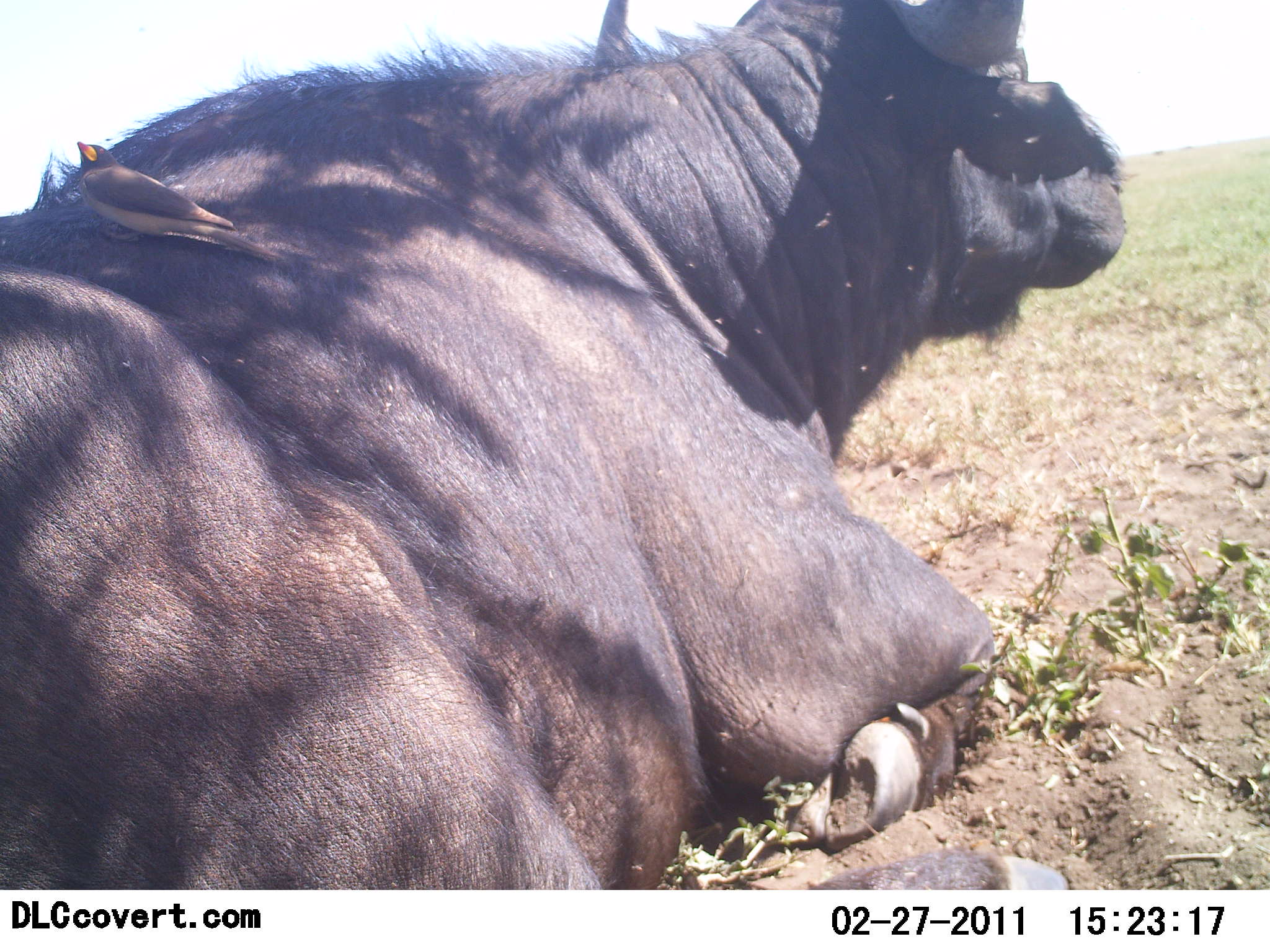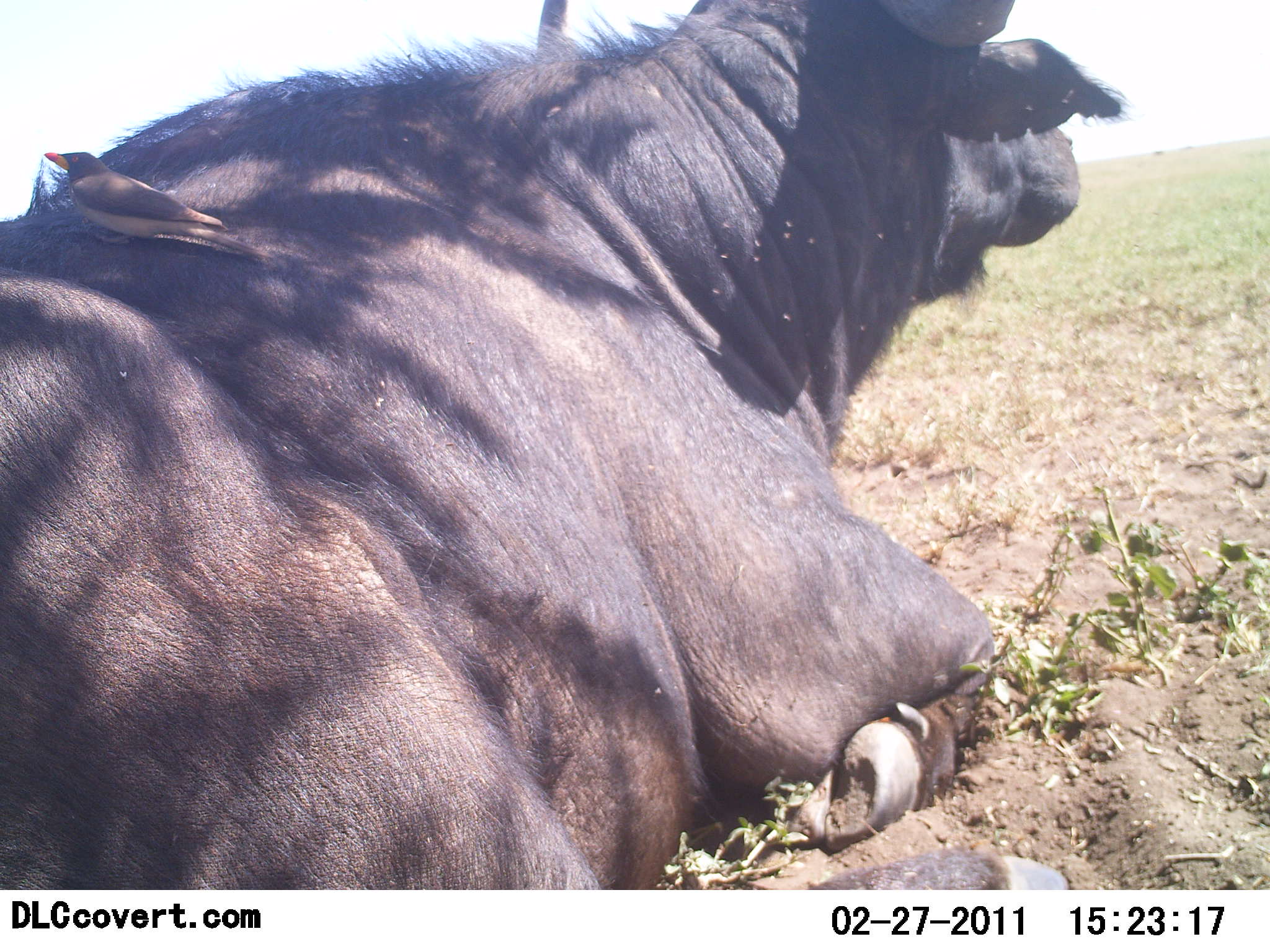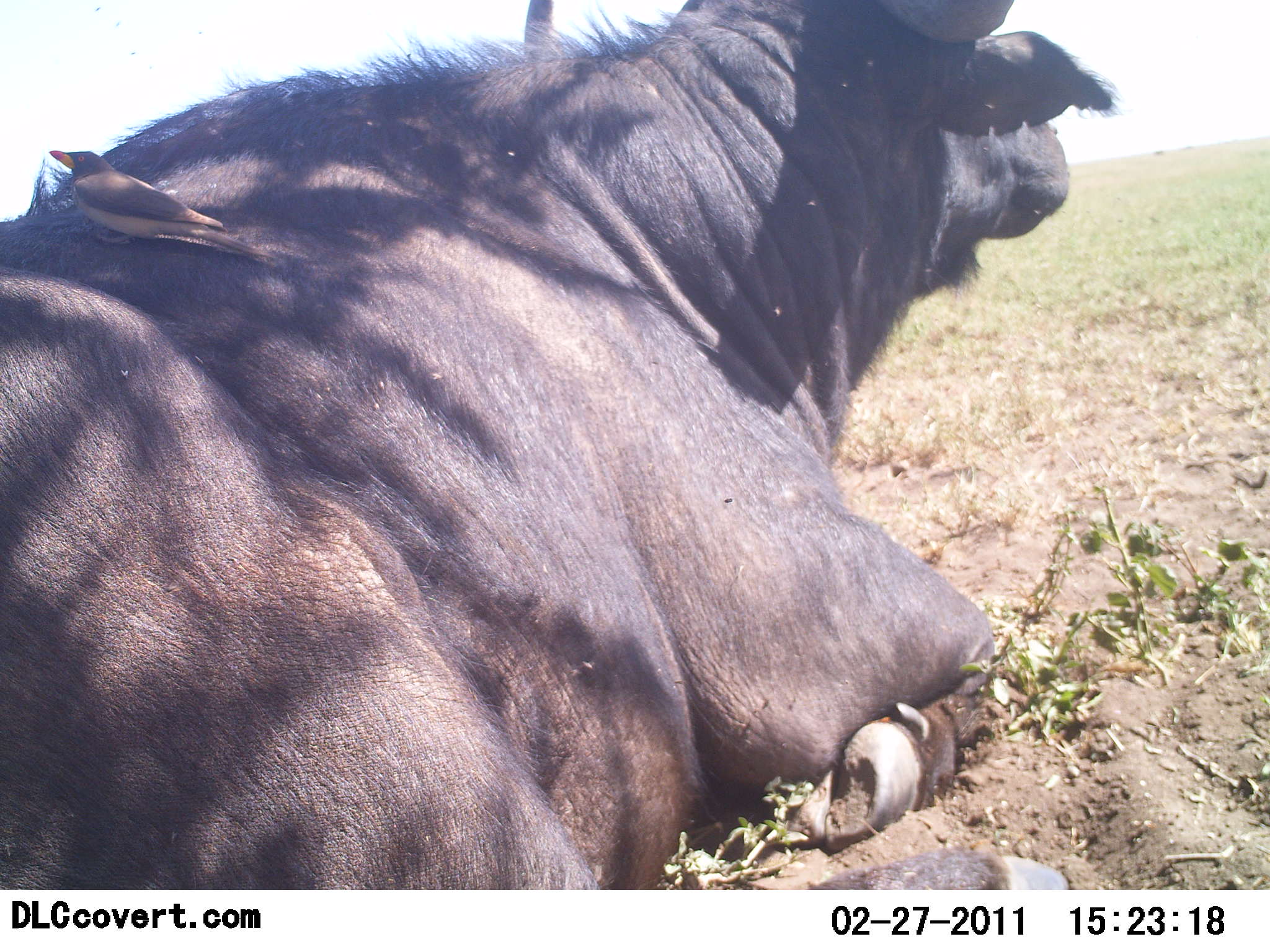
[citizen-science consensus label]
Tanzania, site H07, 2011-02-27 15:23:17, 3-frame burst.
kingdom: Animalia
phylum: Chordata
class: Mammalia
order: Artiodactyla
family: Bovidae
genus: Syncerus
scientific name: Syncerus caffer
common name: cape buffalo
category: buffalo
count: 1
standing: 0%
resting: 100%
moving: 0%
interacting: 0%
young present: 0%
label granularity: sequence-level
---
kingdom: Animalia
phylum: Chordata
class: Aves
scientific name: Aves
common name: bird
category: otherbird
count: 1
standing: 43%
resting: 29%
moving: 7%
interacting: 21%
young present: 0%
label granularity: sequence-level